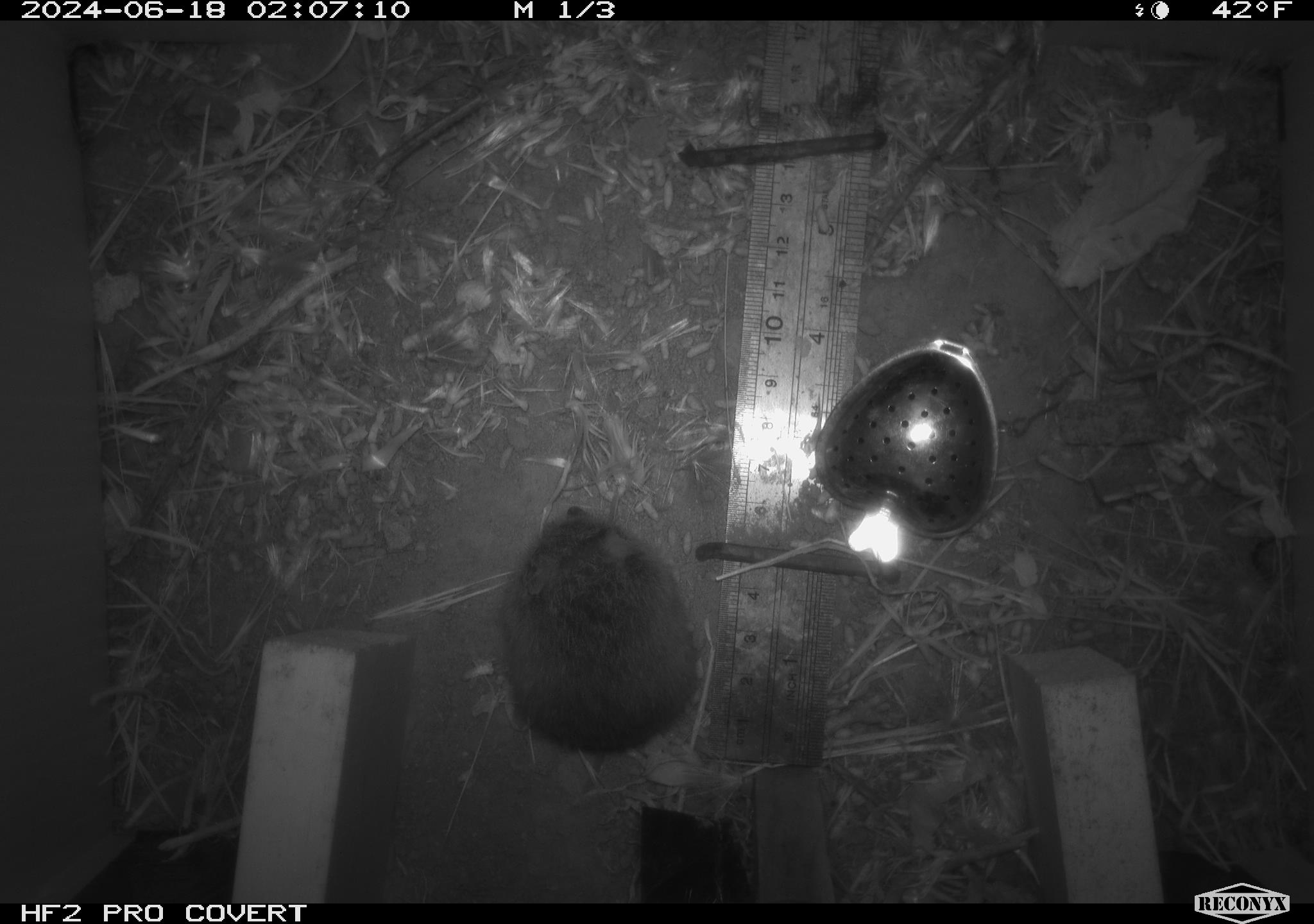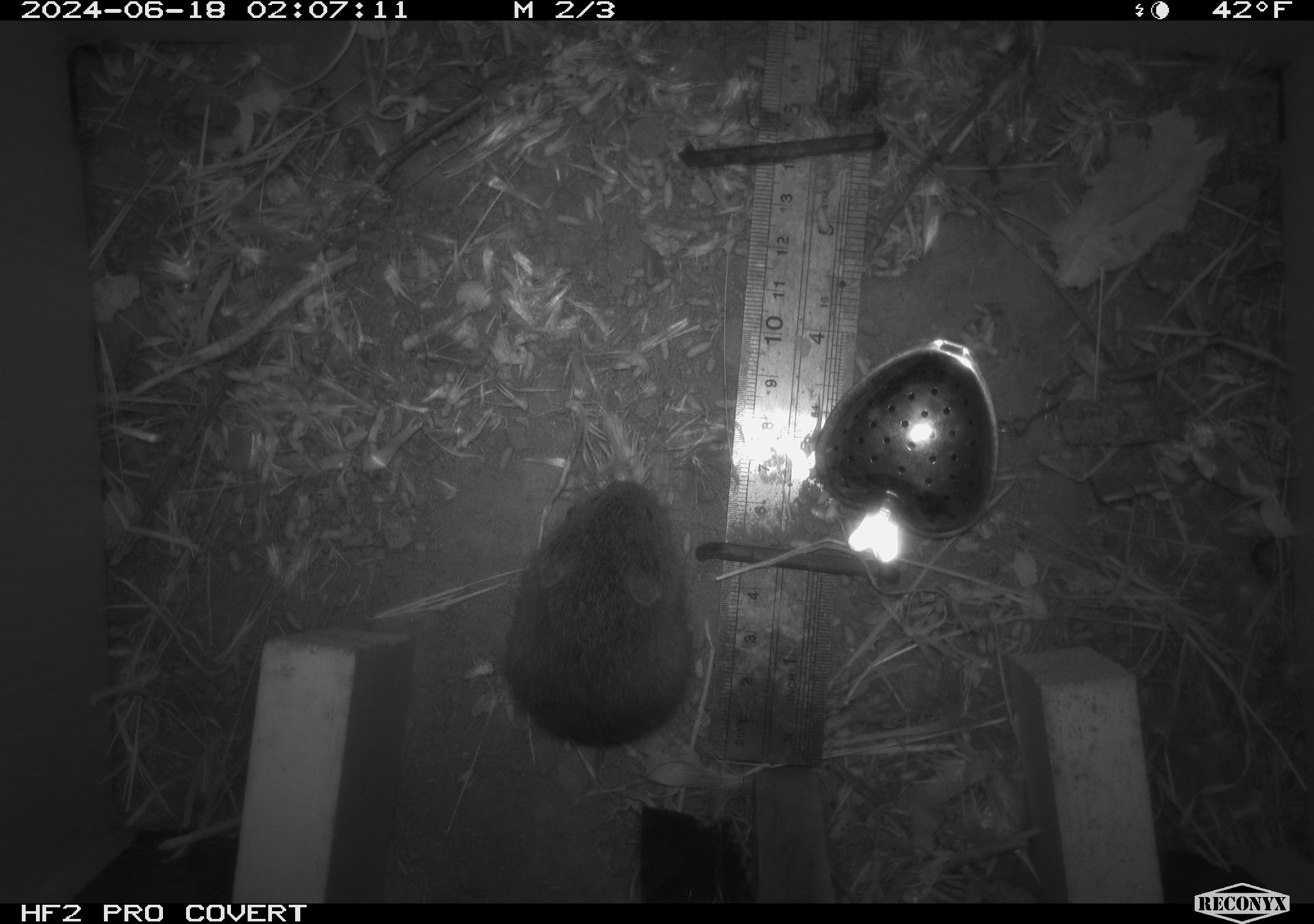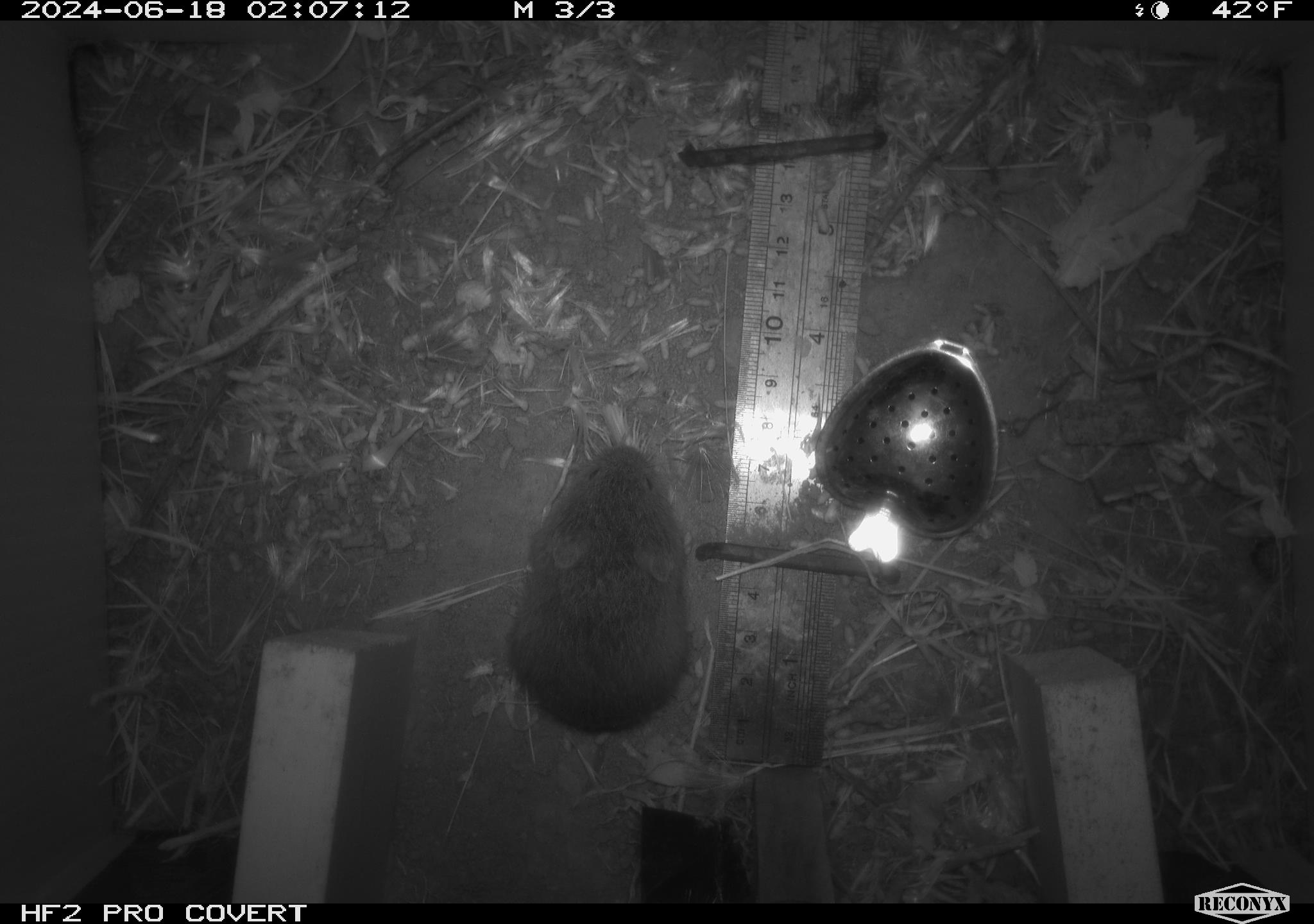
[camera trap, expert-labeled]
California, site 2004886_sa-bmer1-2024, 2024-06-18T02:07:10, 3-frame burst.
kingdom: Animalia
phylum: Chordata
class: Mammalia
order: Rodentia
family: Cricetidae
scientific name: Cricetidae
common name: hamsters, voles, lemmings, and allies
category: cricetidae family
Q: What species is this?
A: Cricetidae family (hamsters, voles, lemmings, and allies) (Cricetidae).